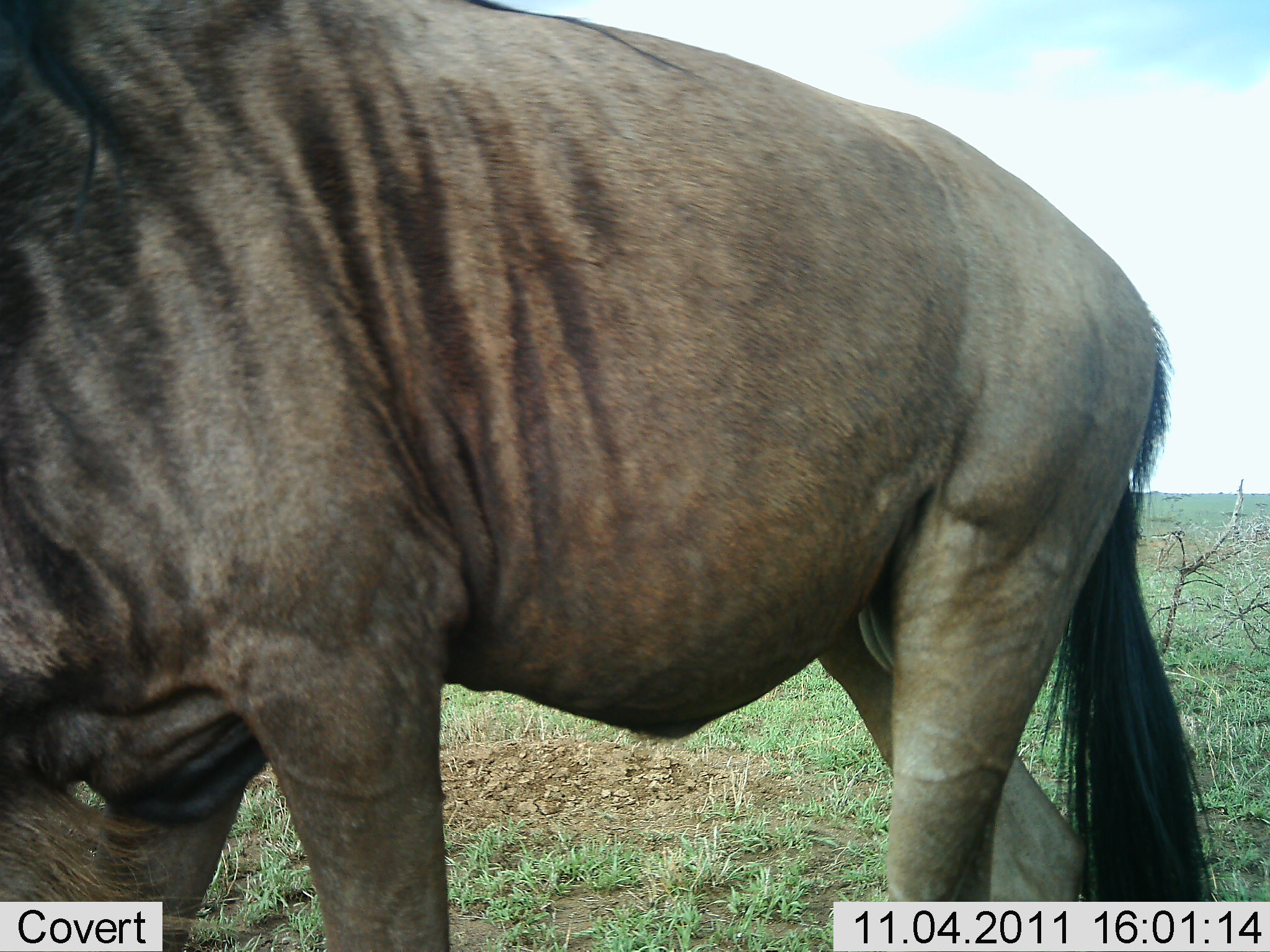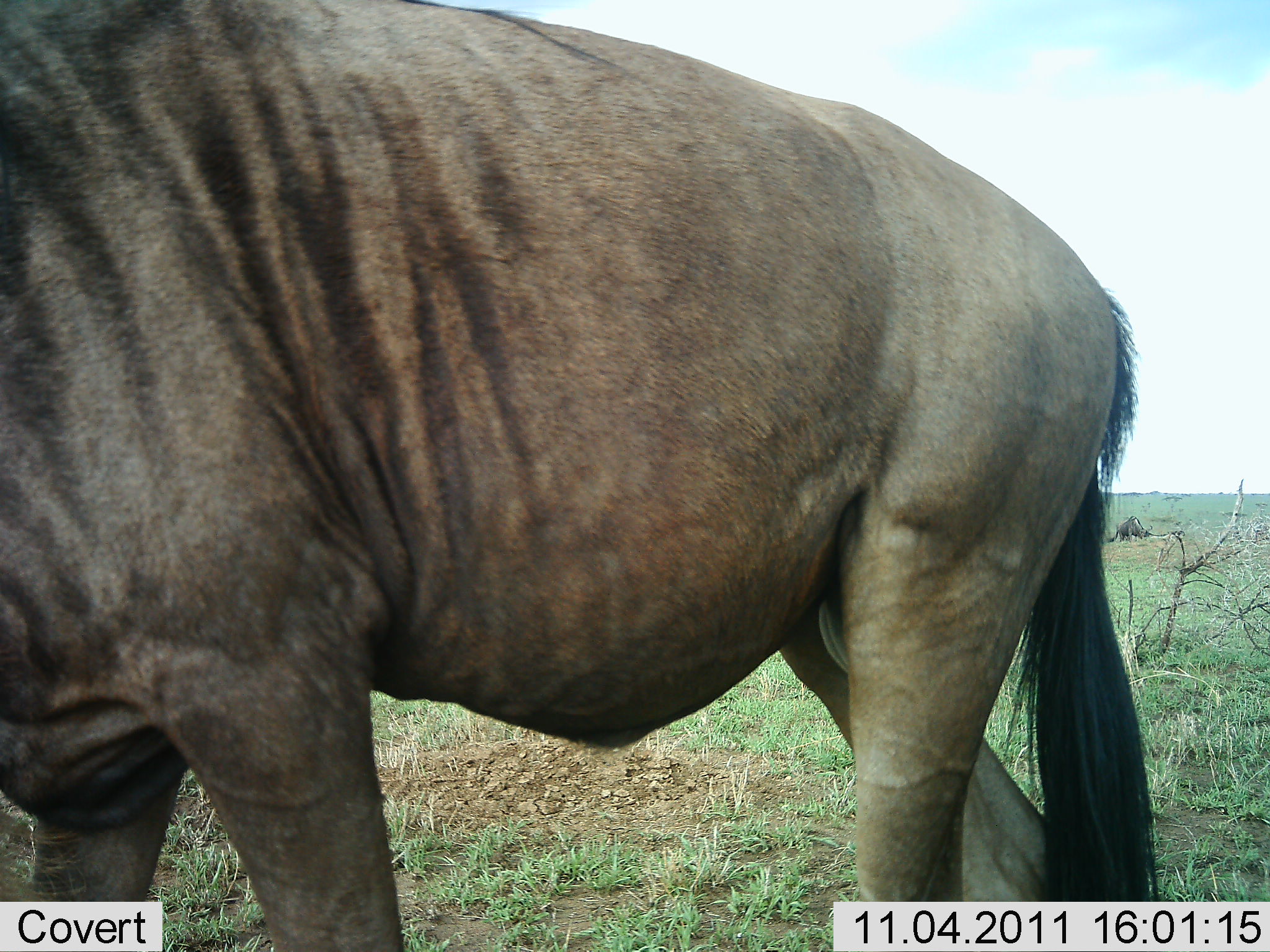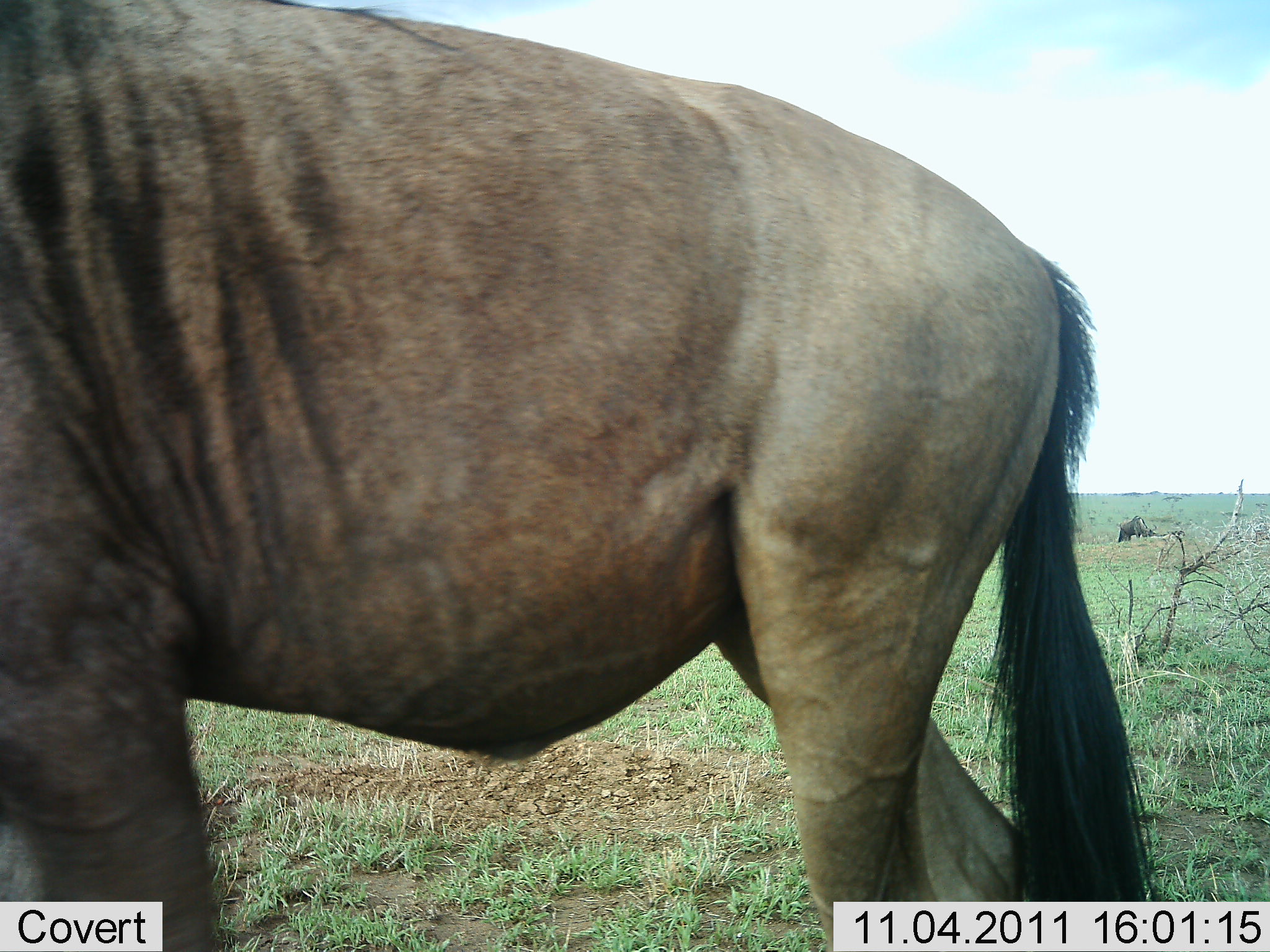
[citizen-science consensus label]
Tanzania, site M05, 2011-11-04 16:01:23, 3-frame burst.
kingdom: Animalia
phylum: Chordata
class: Mammalia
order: Artiodactyla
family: Bovidae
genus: Connochaetes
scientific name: Connochaetes taurinus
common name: blue wildebeest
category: wildebeest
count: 1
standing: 38%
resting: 0%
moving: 69%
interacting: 0%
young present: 0%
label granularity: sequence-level